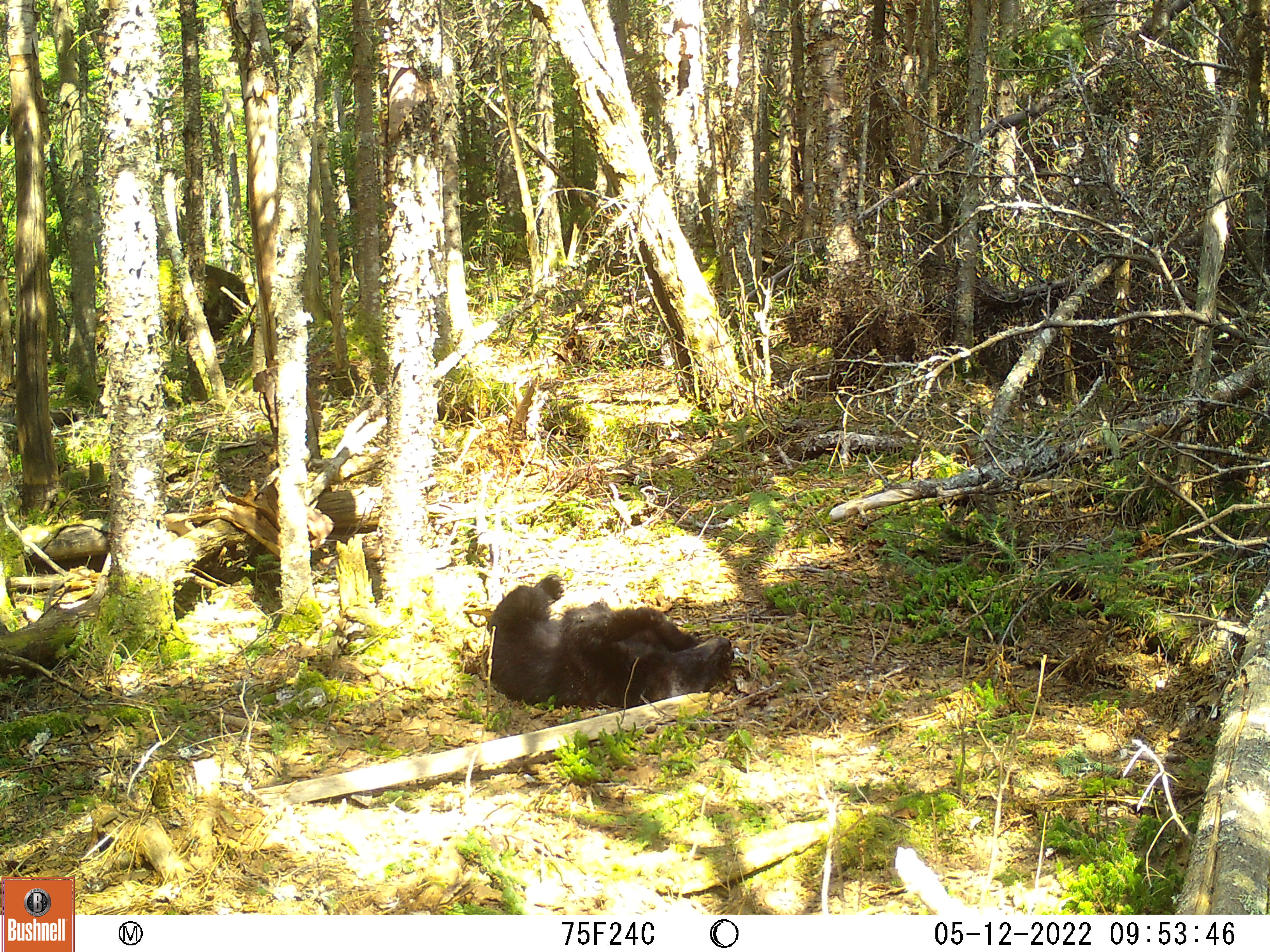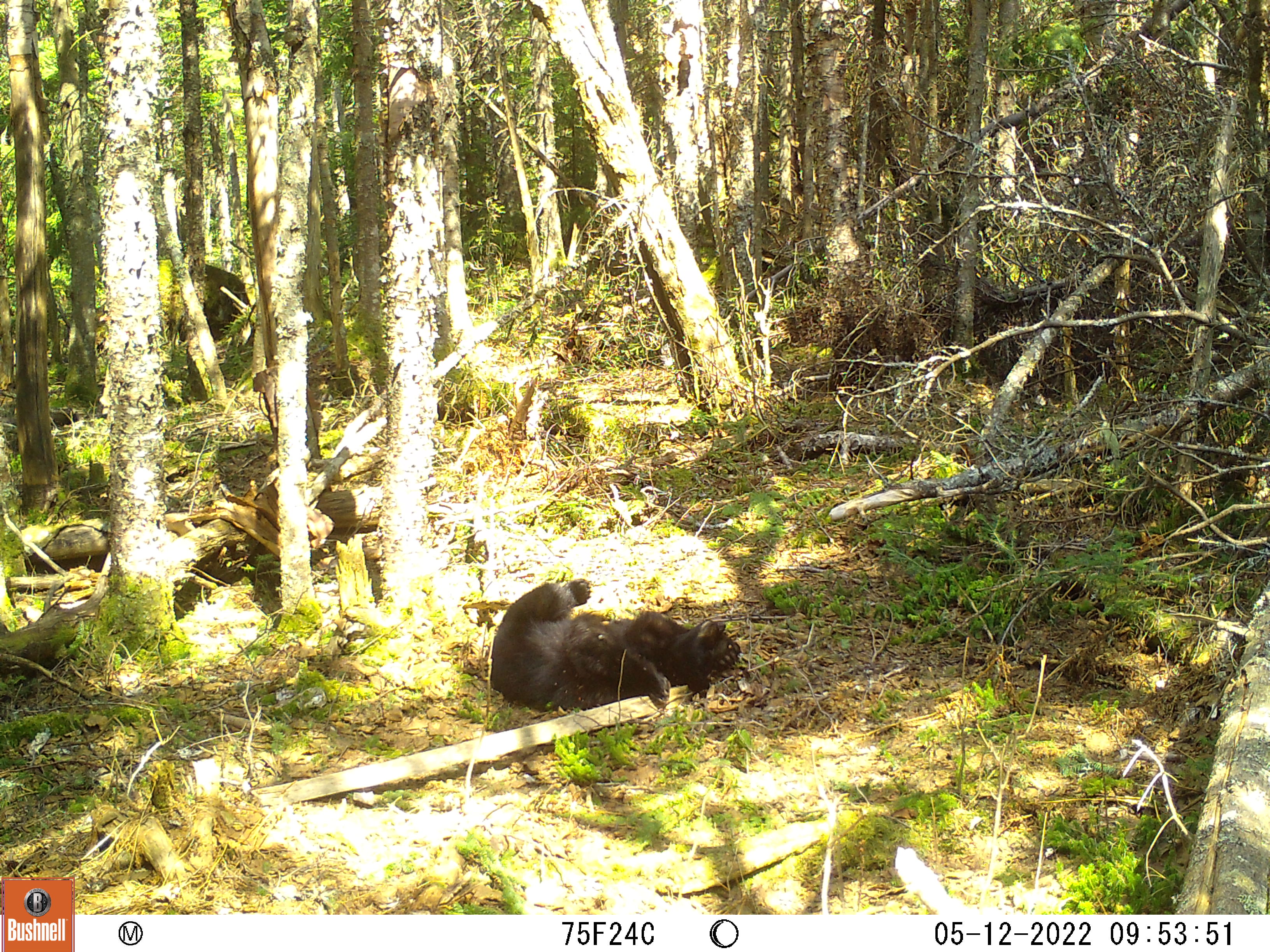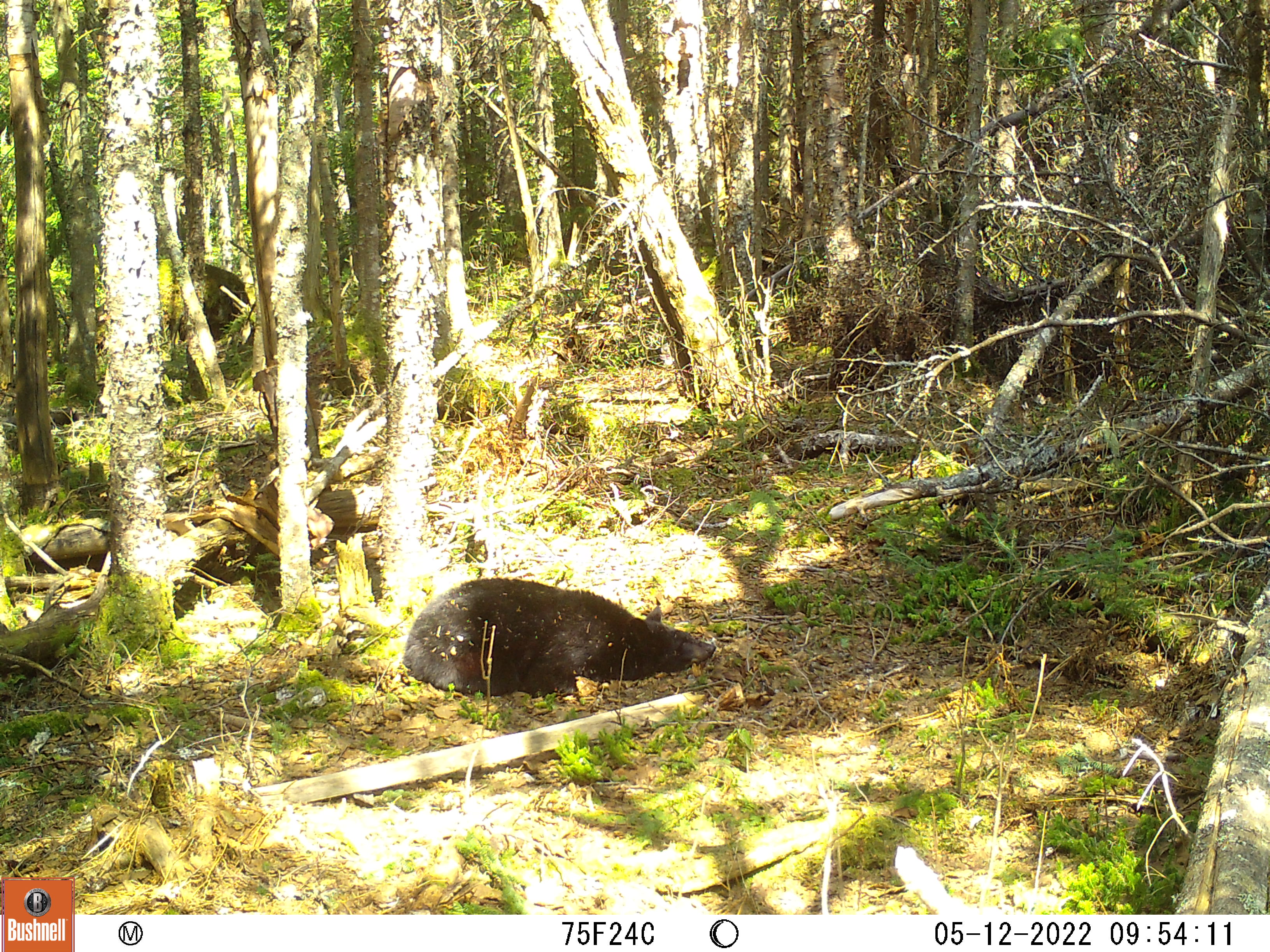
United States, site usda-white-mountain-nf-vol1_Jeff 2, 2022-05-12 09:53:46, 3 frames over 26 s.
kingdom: Animalia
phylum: Chordata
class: Mammalia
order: Carnivora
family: Ursidae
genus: Ursus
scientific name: Ursus americanus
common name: black bear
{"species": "black bear (Ursus americanus)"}